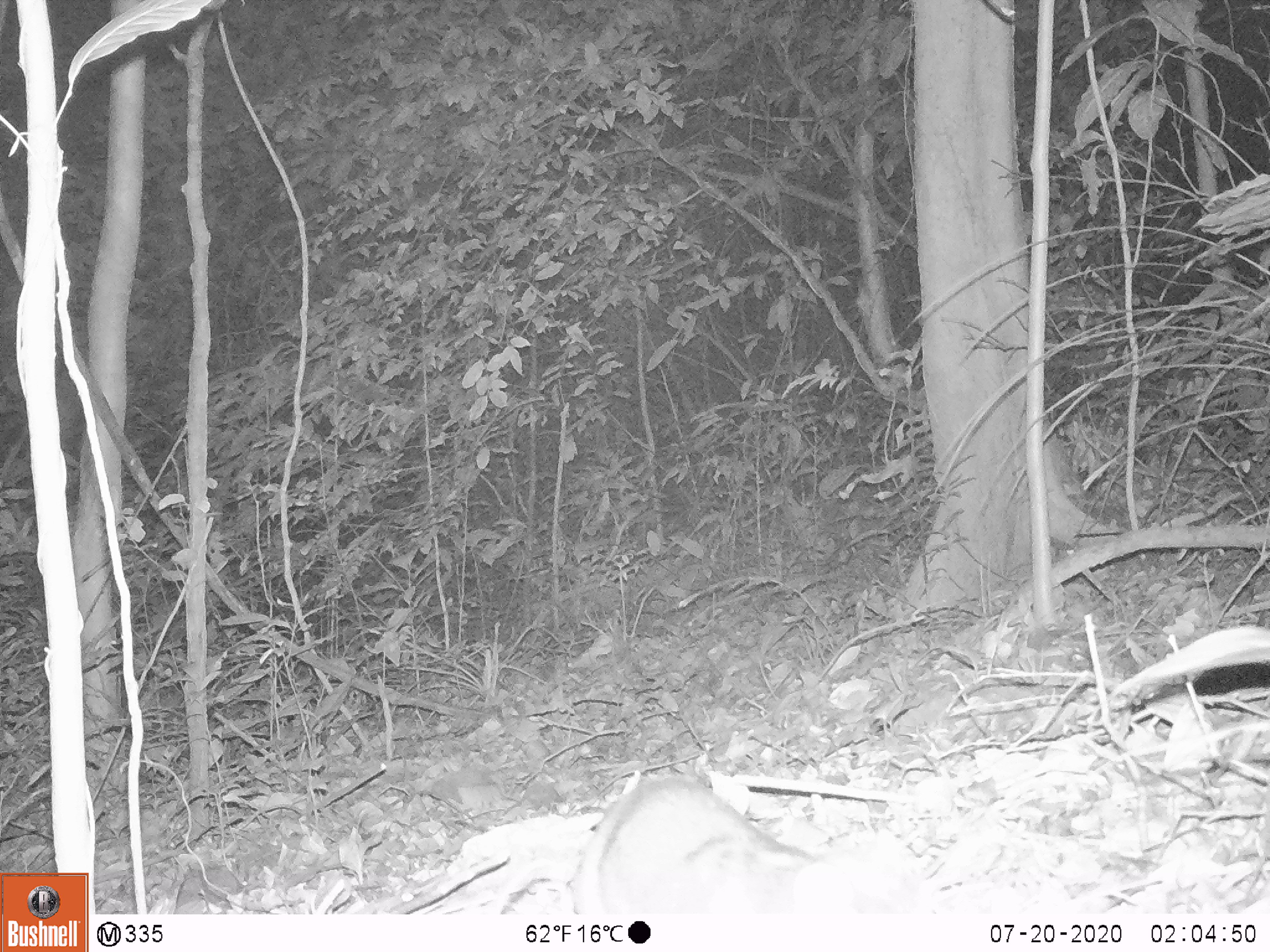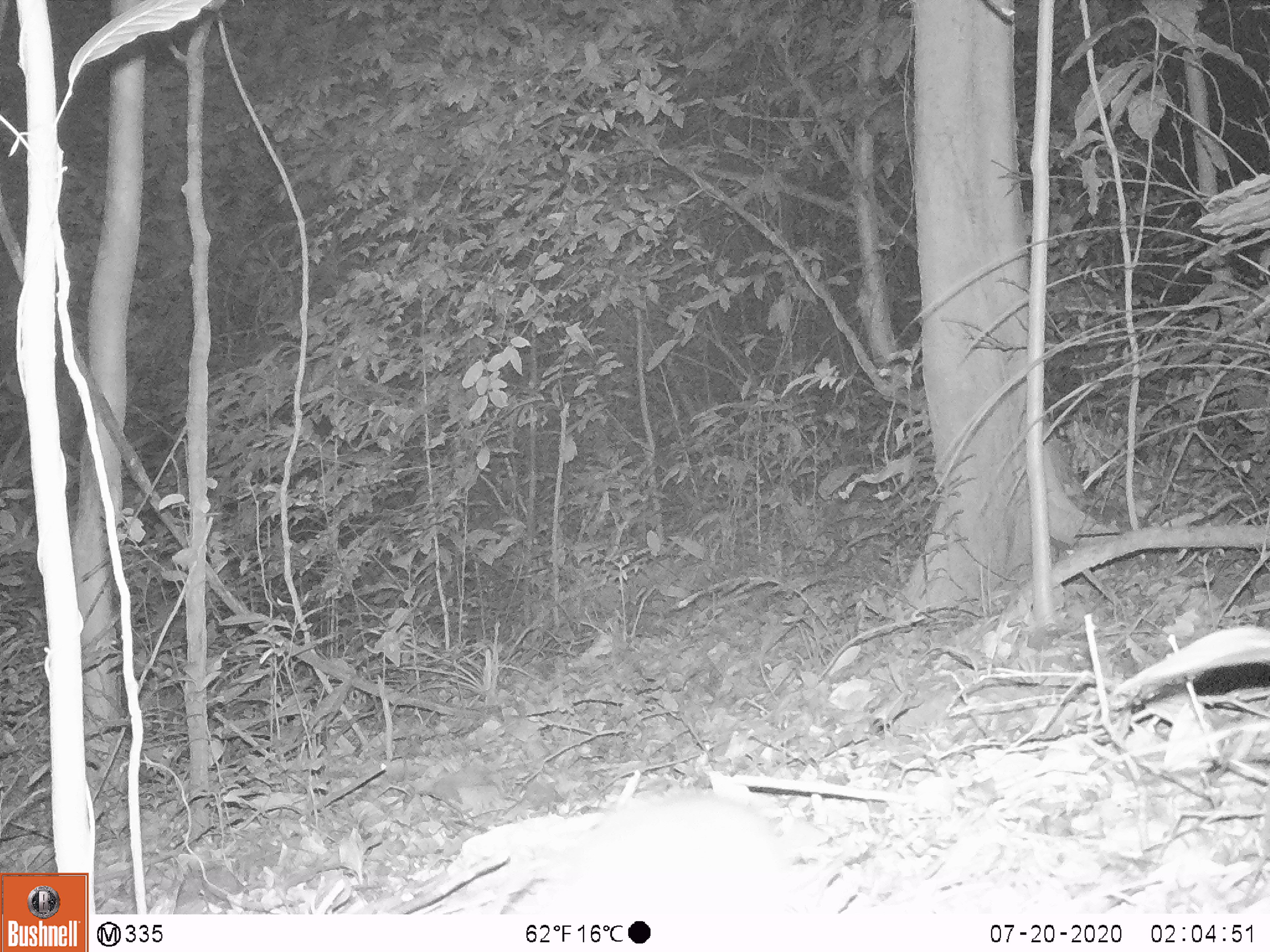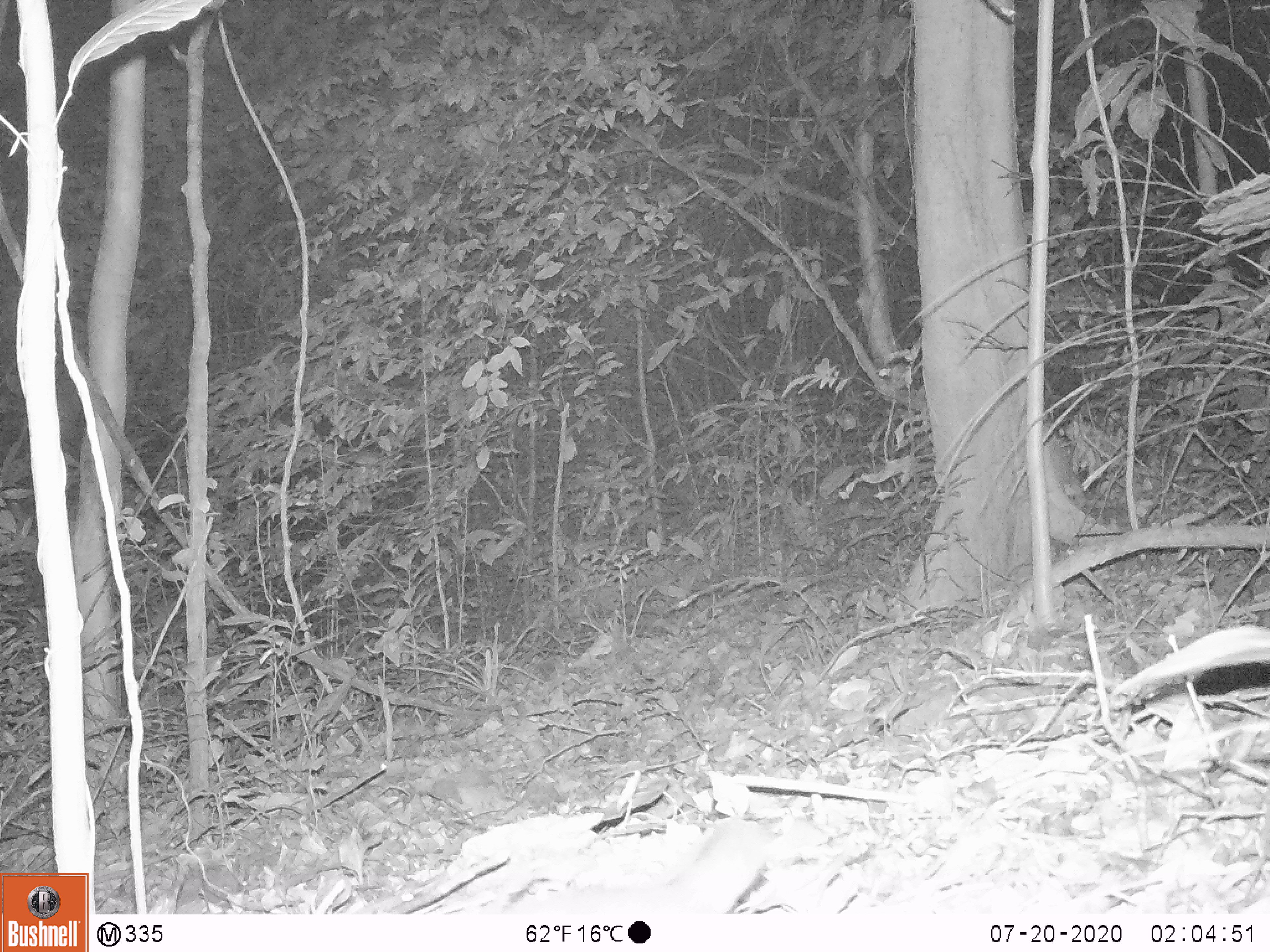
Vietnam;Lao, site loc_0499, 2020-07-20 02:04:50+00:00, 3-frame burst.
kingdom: Animalia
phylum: Chordata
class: Mammalia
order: Carnivora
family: Mustelidae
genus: Melogale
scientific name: Melogale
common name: ferret badger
Ferret badger (Melogale). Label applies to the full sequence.